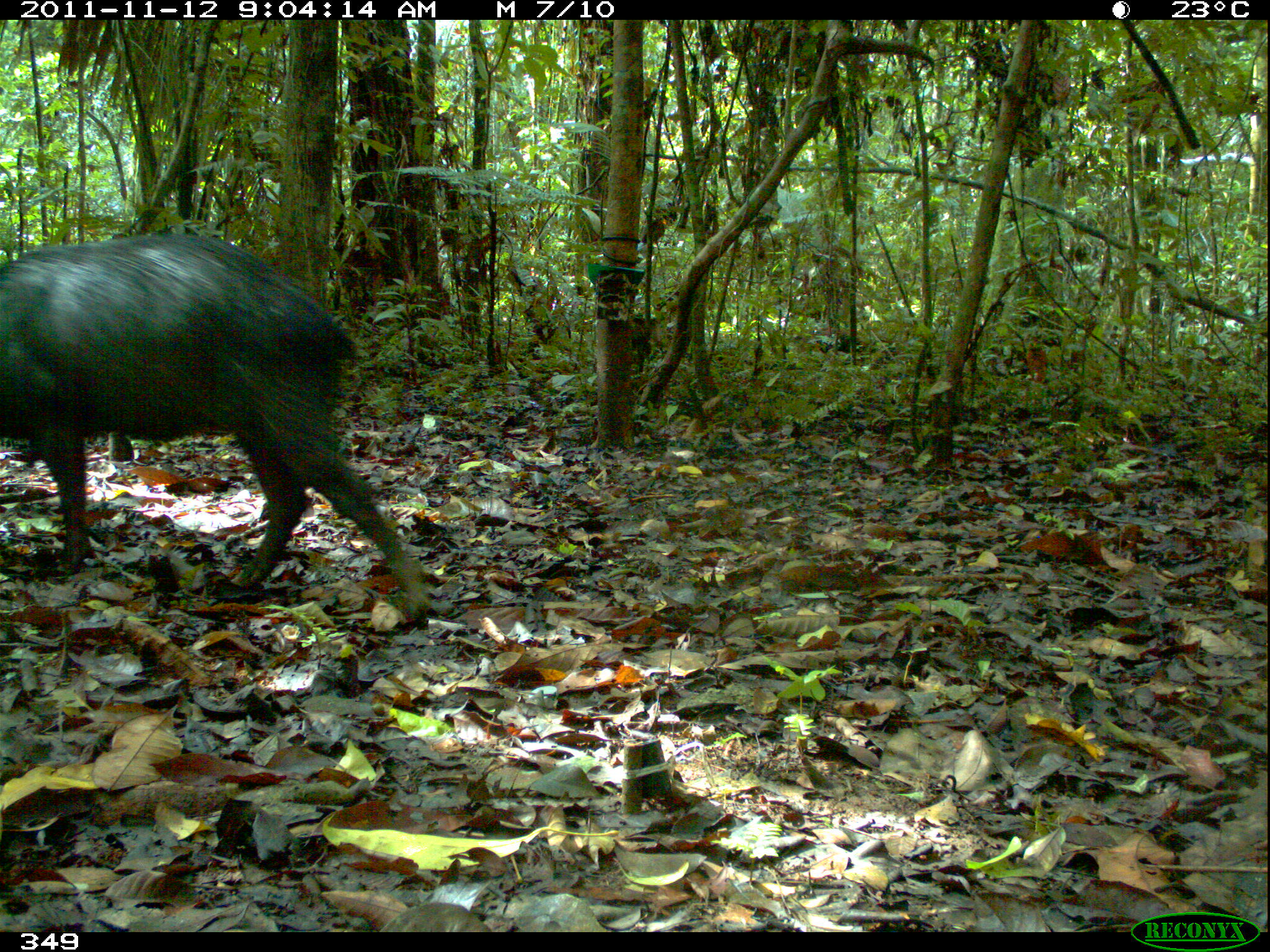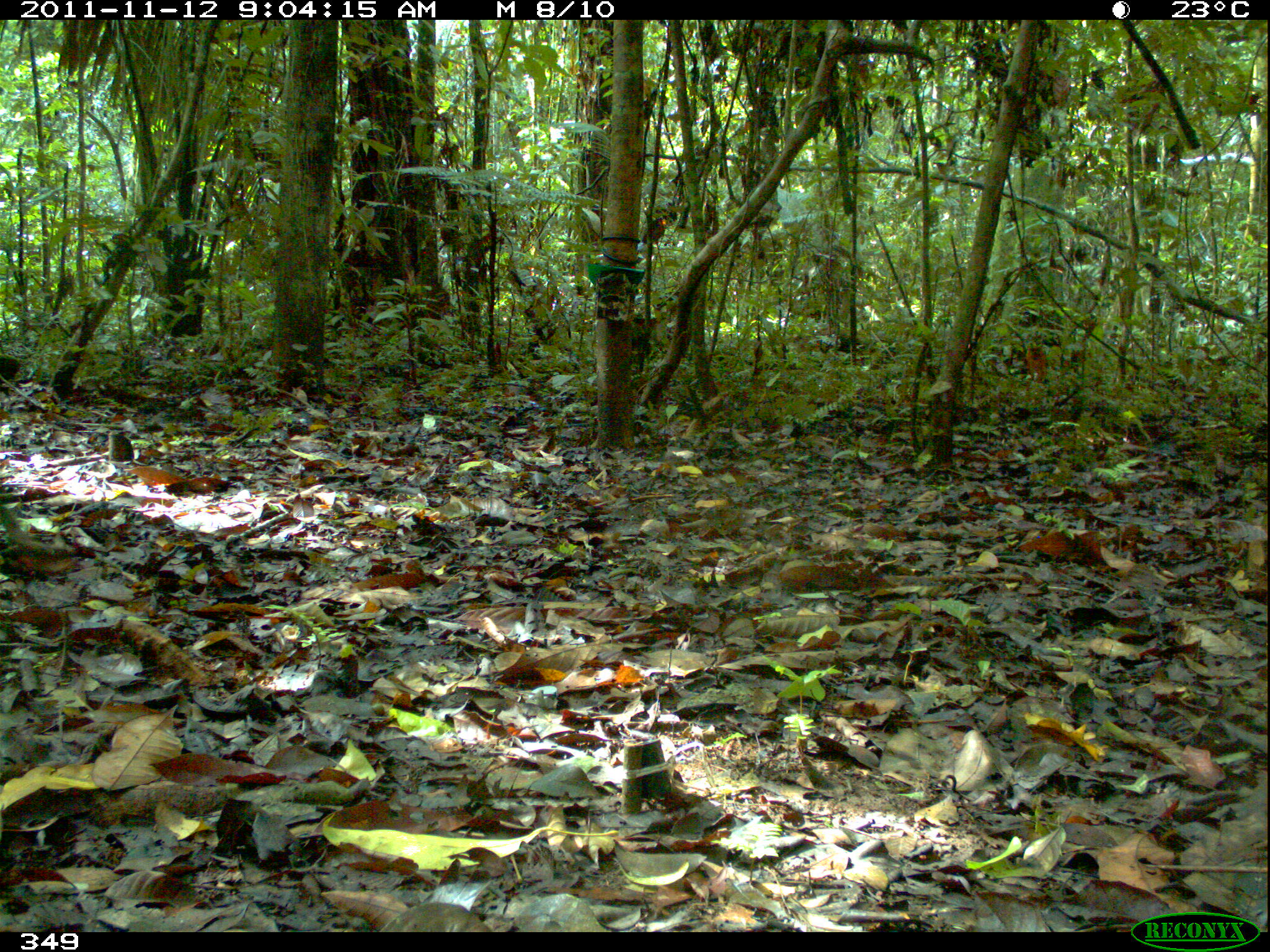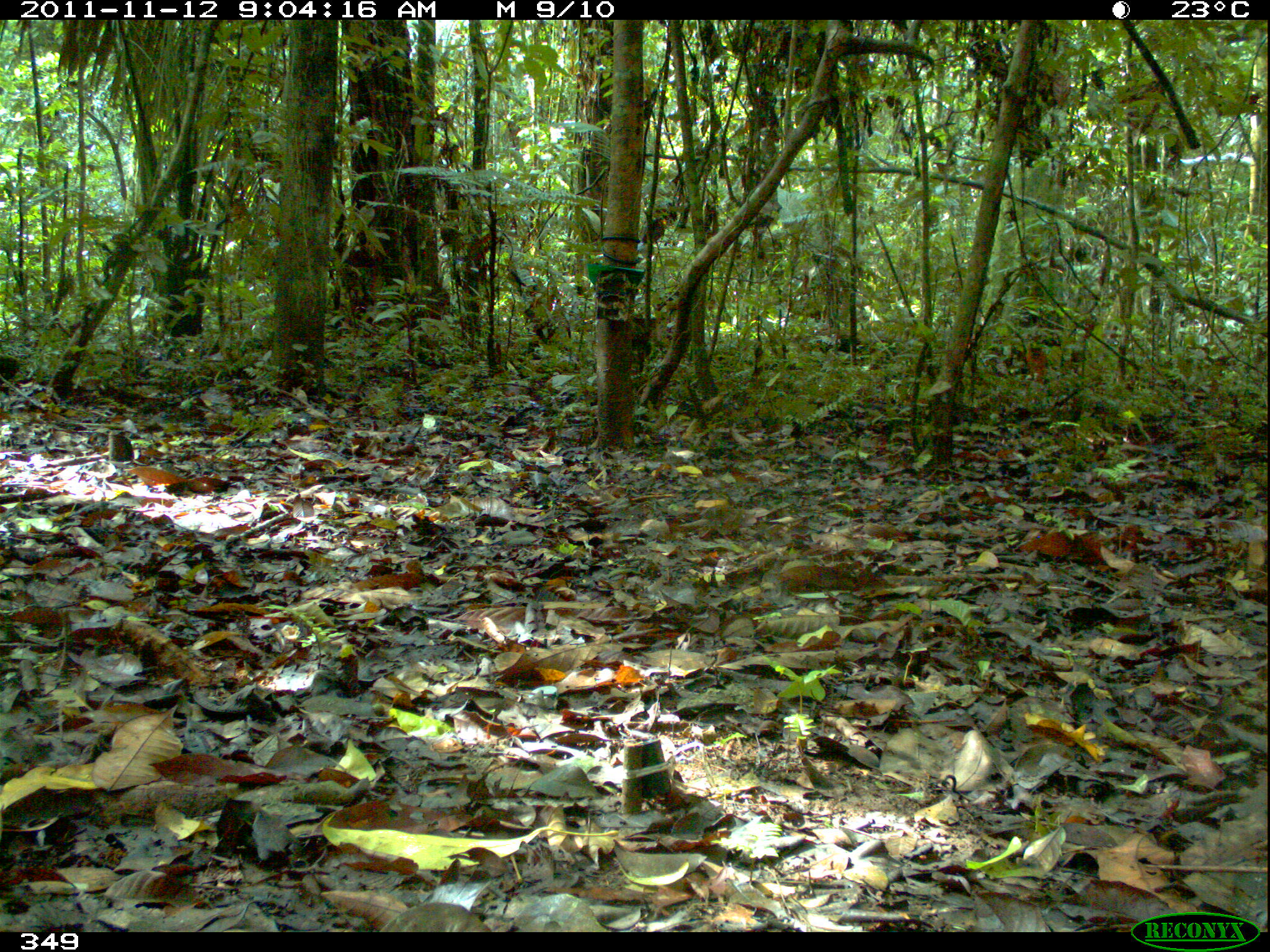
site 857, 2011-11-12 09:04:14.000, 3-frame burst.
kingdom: Animalia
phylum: Chordata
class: Mammalia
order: Artiodactyla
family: Tayassuidae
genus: Tayassu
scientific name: Tayassu pecari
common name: white-lipped peccary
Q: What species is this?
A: Tayassu pecari (white-lipped peccary).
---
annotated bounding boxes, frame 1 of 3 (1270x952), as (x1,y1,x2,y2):
tayassu pecari: (0,230,441,627)